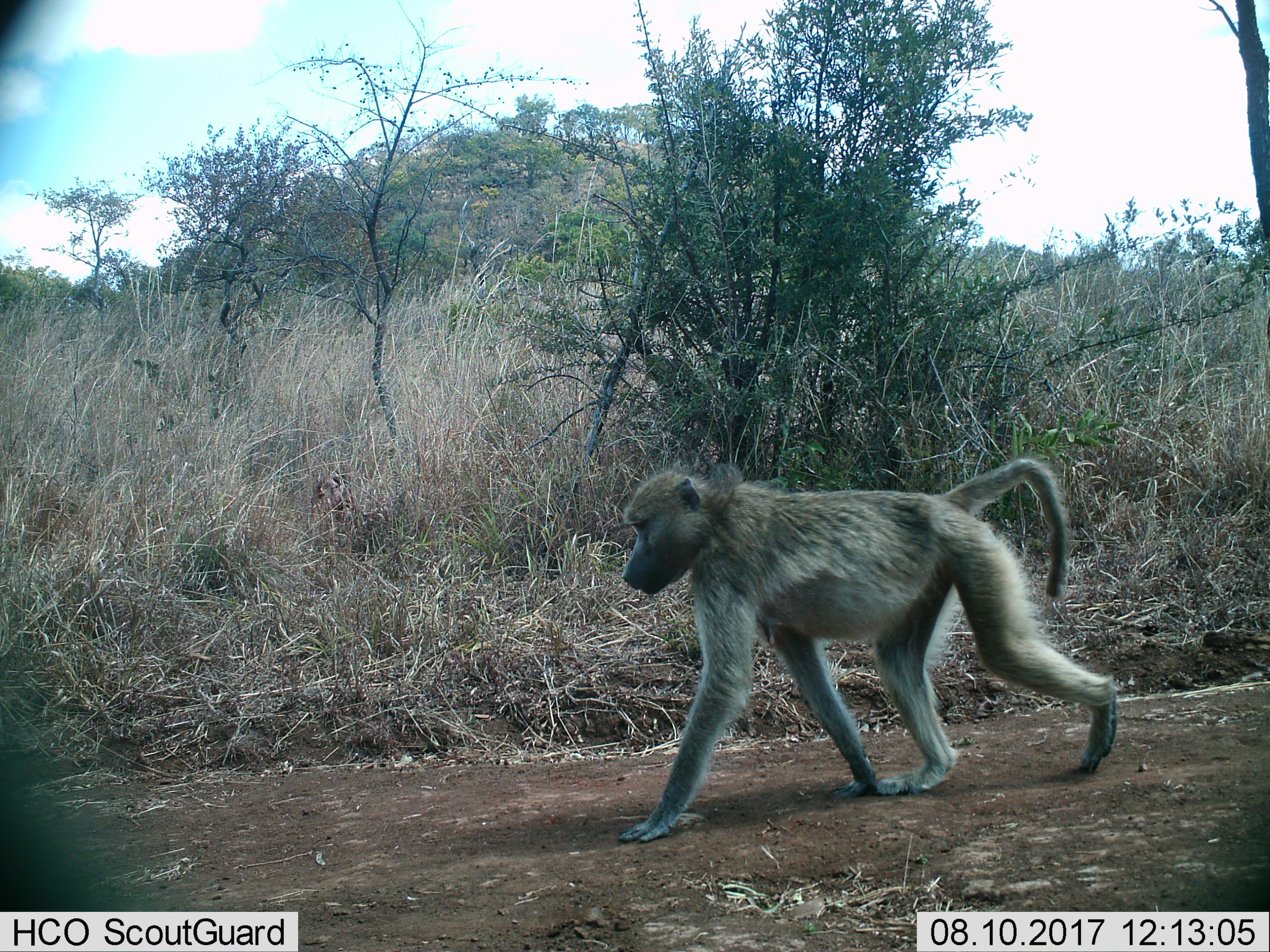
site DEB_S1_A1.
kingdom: Animalia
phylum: Chordata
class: Mammalia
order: Primates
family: Cercopithecidae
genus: Papio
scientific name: Papio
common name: baboon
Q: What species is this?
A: Baboon (Papio).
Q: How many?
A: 1.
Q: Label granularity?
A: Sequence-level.